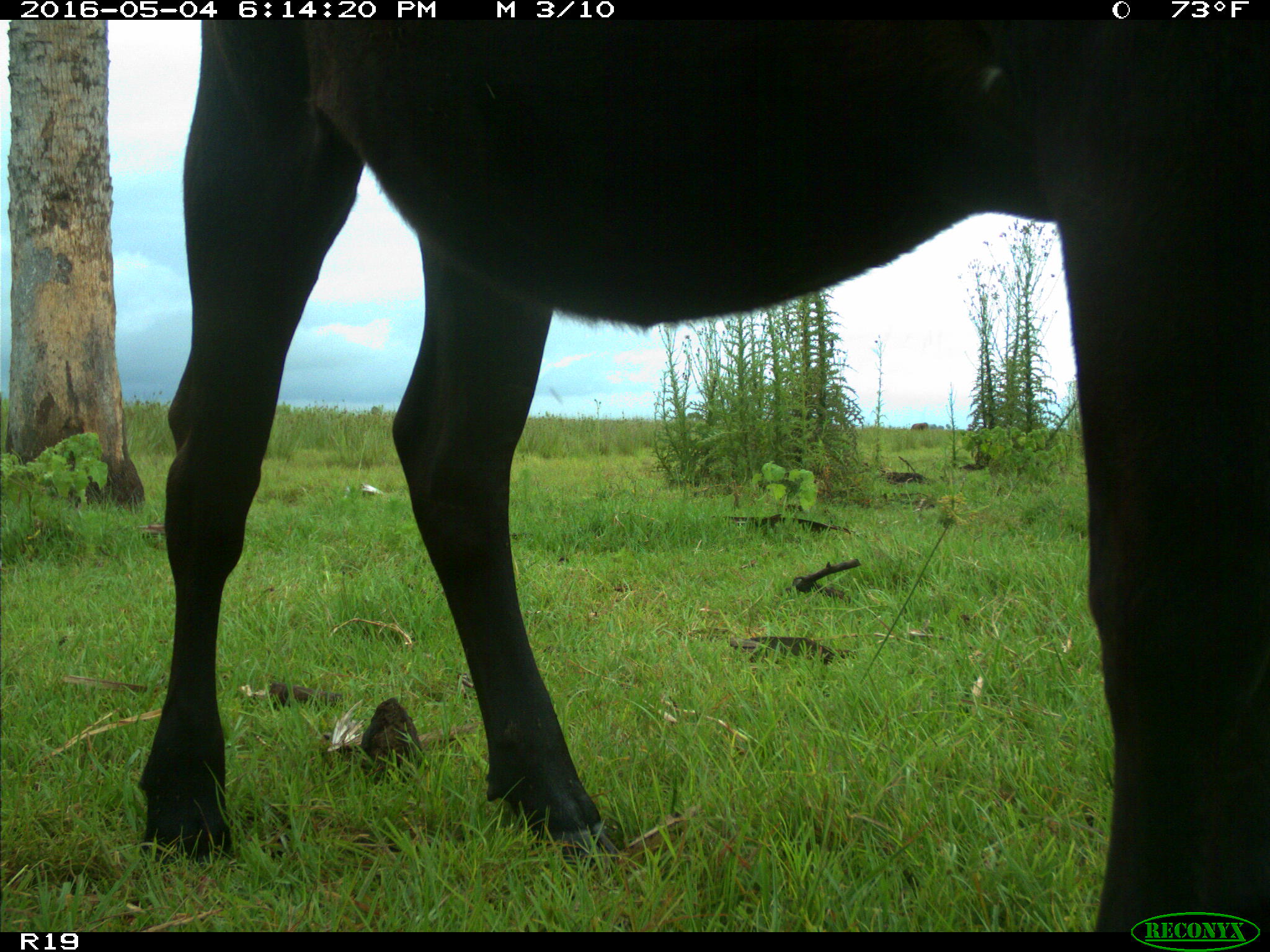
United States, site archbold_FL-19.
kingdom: Animalia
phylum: Chordata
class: Mammalia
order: Artiodactyla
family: Bovidae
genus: Bos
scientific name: Bos taurus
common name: domestic cow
Bos taurus (domestic cow).